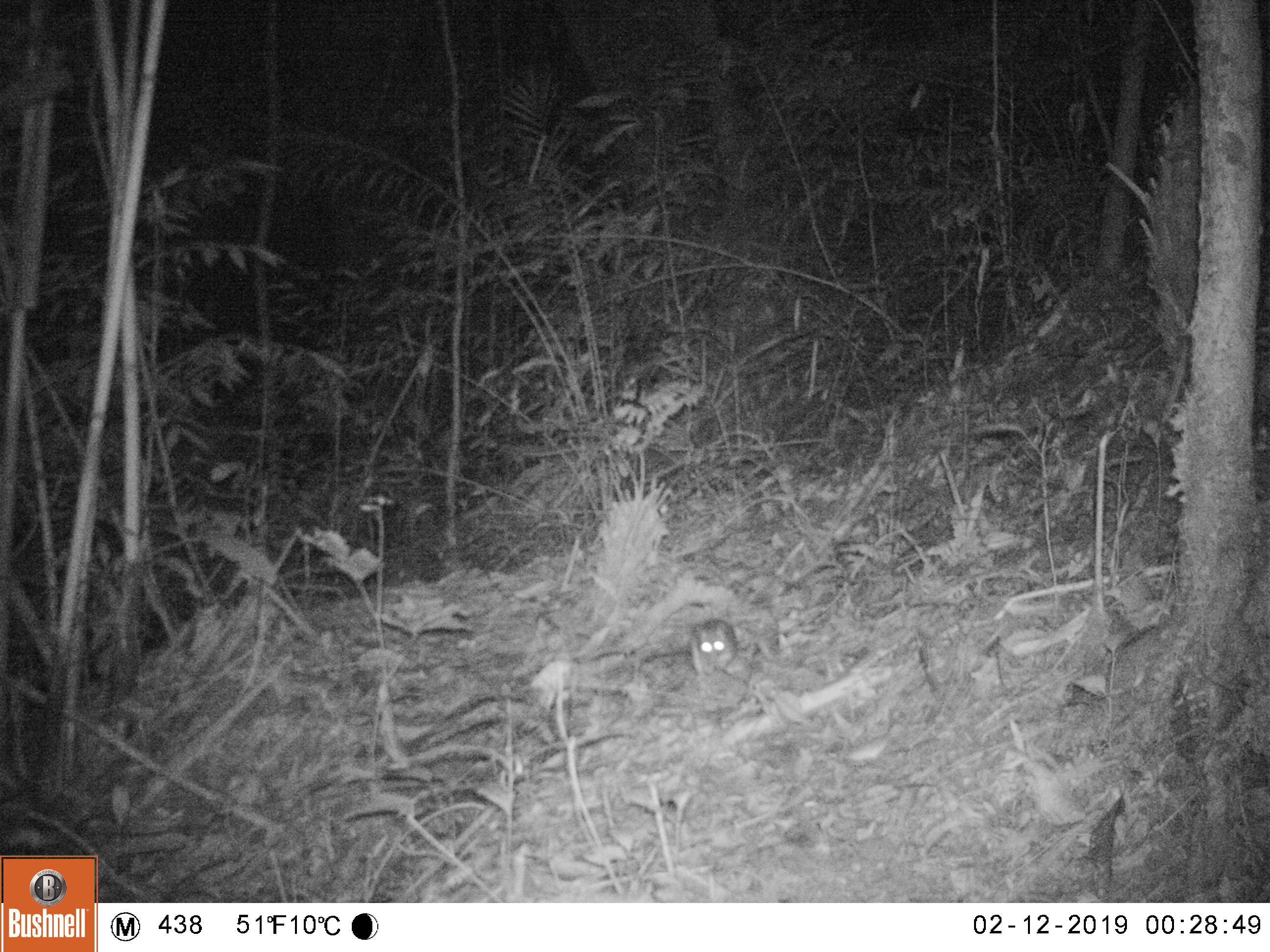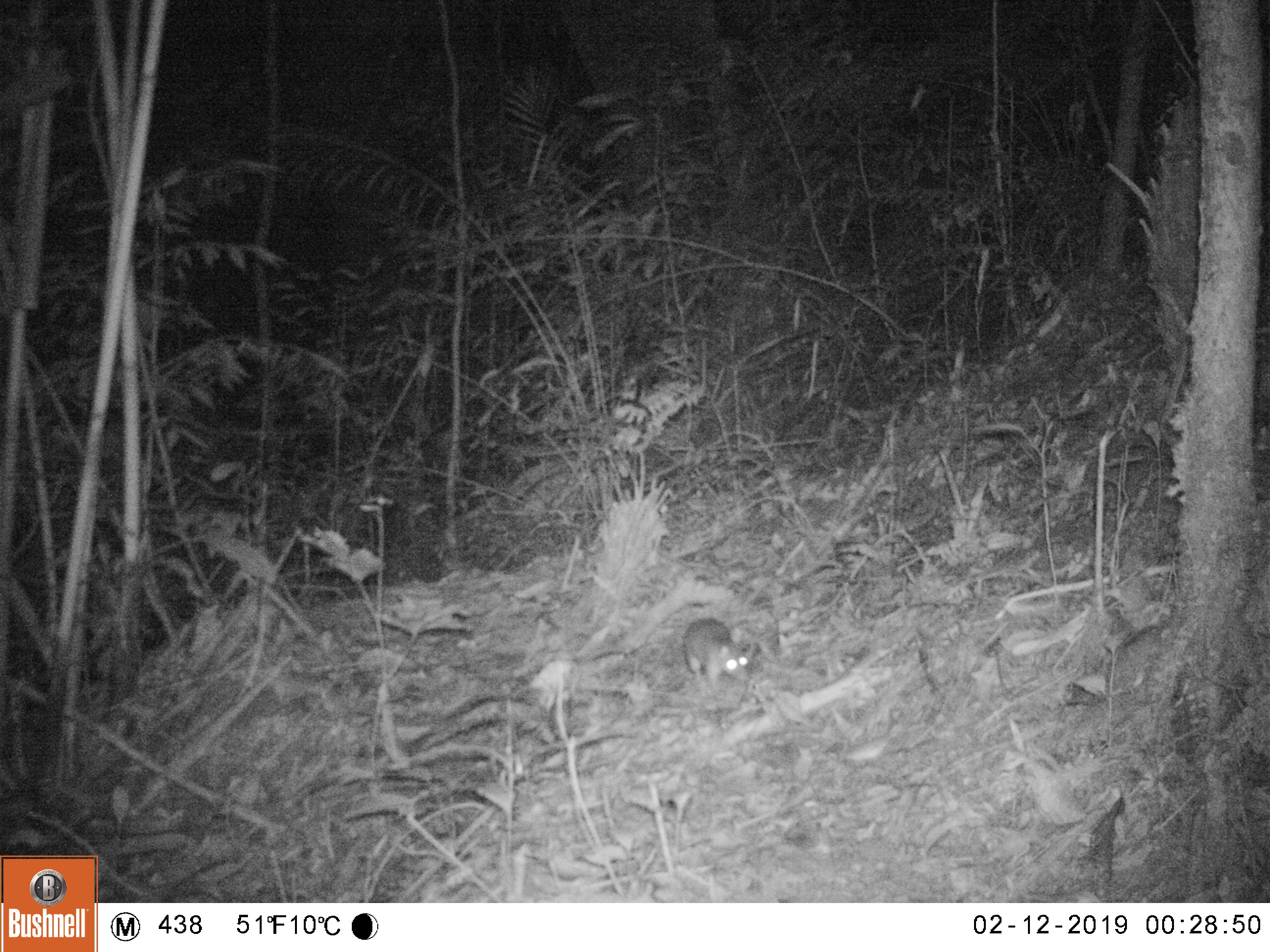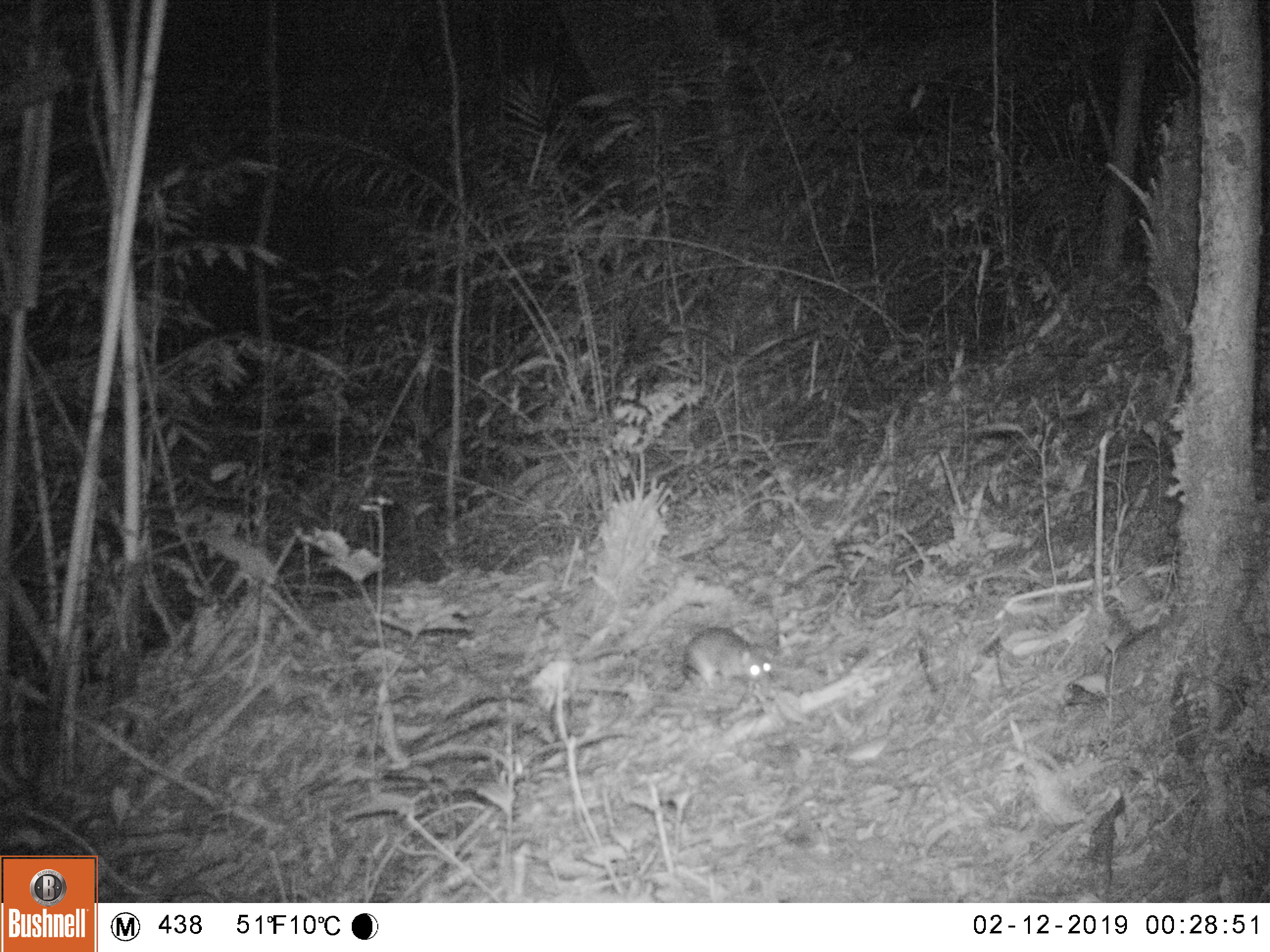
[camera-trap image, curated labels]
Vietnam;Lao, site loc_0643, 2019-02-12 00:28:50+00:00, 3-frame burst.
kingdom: Animalia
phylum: Chordata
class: Mammalia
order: Rodentia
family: Muridae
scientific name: Muridae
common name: old-world mice and rats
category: unidentified murid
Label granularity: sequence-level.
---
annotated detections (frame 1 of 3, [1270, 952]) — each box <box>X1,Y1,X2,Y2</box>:
unidentified murid: <box>643,619,737,681</box>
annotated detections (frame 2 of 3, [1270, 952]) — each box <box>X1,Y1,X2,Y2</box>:
unidentified murid: <box>682,616,751,693</box>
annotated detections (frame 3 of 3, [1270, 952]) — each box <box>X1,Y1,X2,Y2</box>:
unidentified murid: <box>681,626,773,690</box>